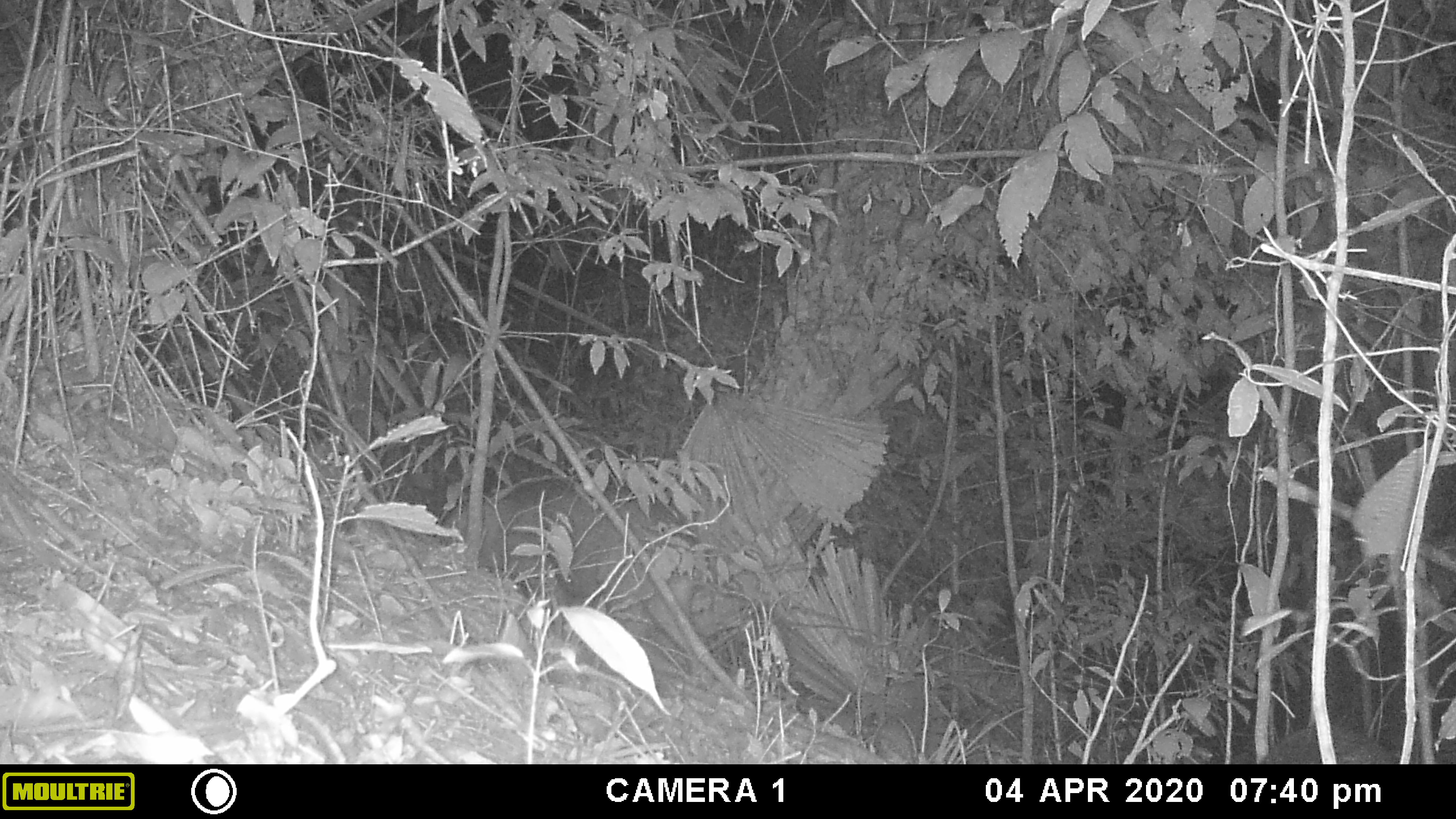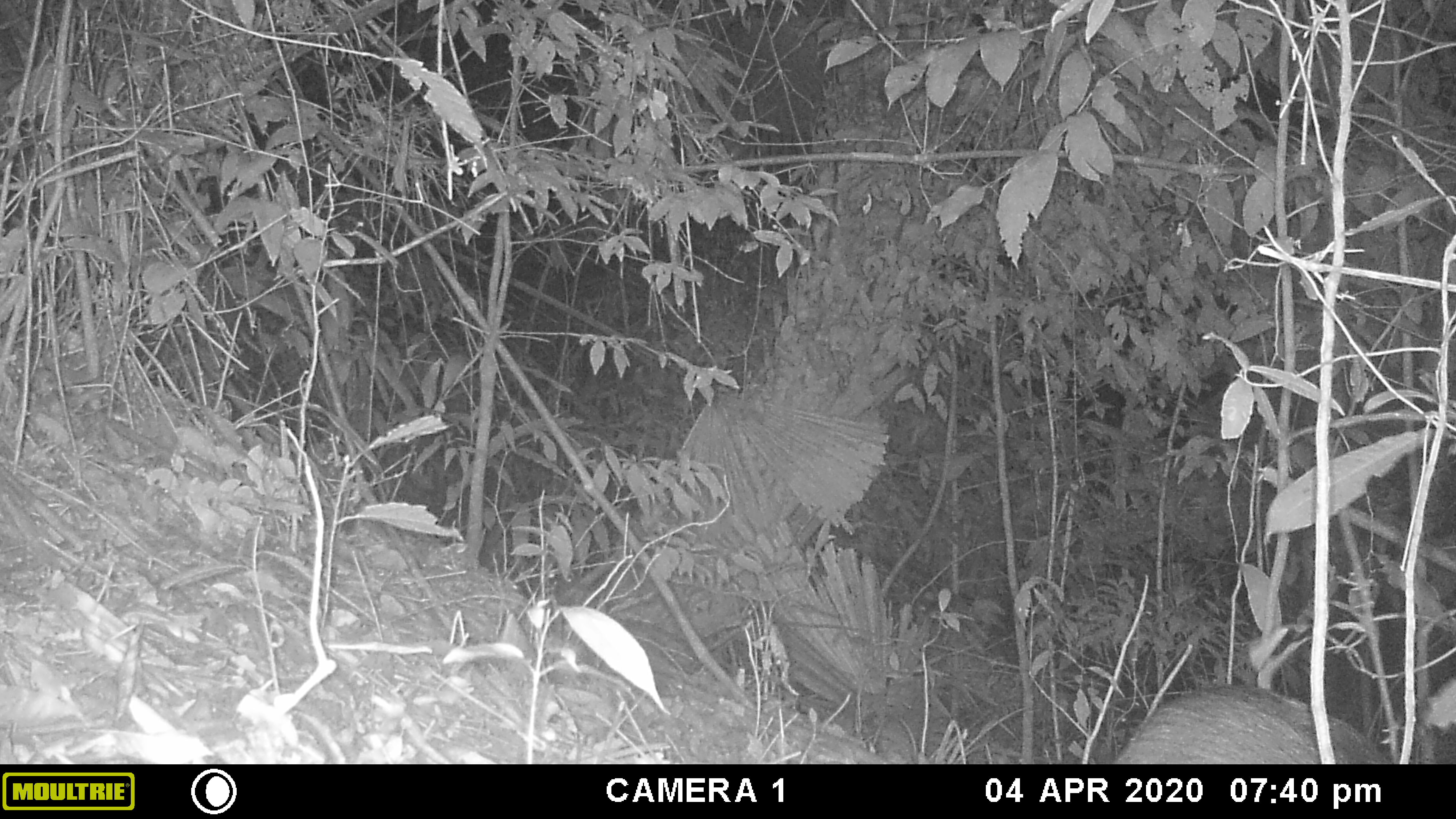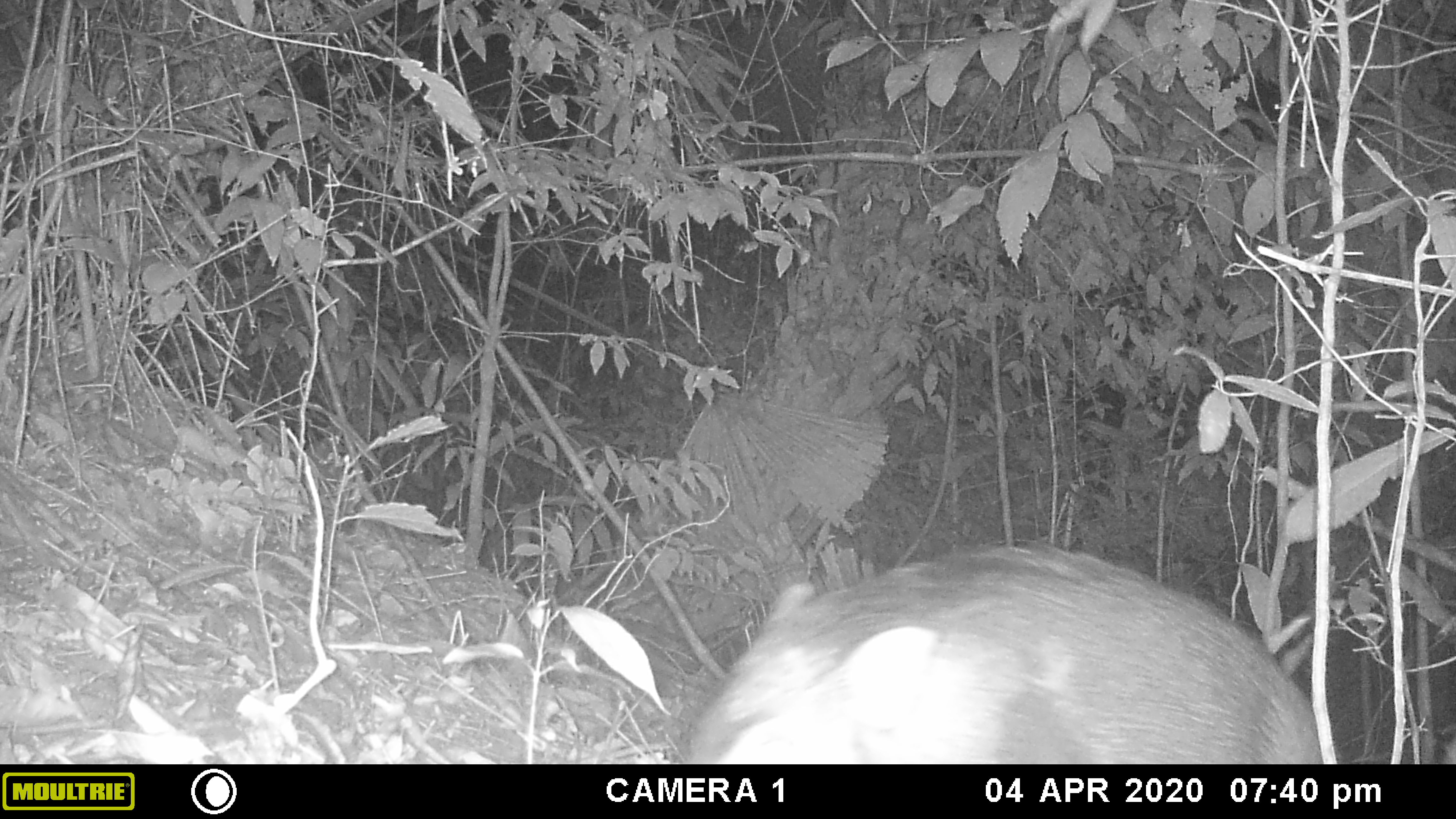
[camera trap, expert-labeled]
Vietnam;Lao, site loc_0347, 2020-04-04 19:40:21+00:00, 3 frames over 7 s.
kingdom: Animalia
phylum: Chordata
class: Mammalia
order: Artiodactyla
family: Suidae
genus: Sus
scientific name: Sus scrofa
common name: eurasian wild pig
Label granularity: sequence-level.